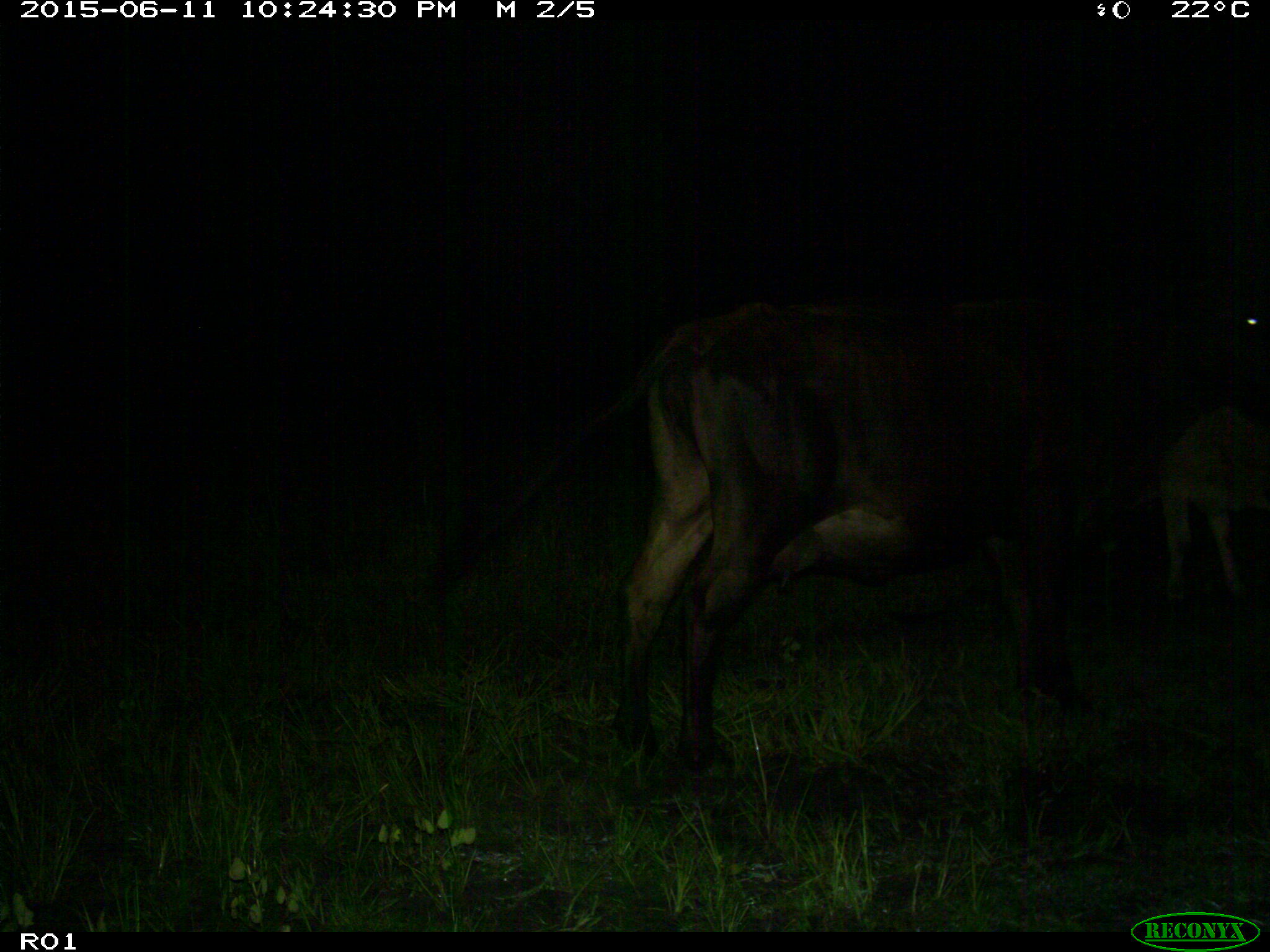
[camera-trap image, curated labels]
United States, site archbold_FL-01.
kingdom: Animalia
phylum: Chordata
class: Mammalia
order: Artiodactyla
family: Bovidae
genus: Bos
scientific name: Bos taurus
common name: domestic cow